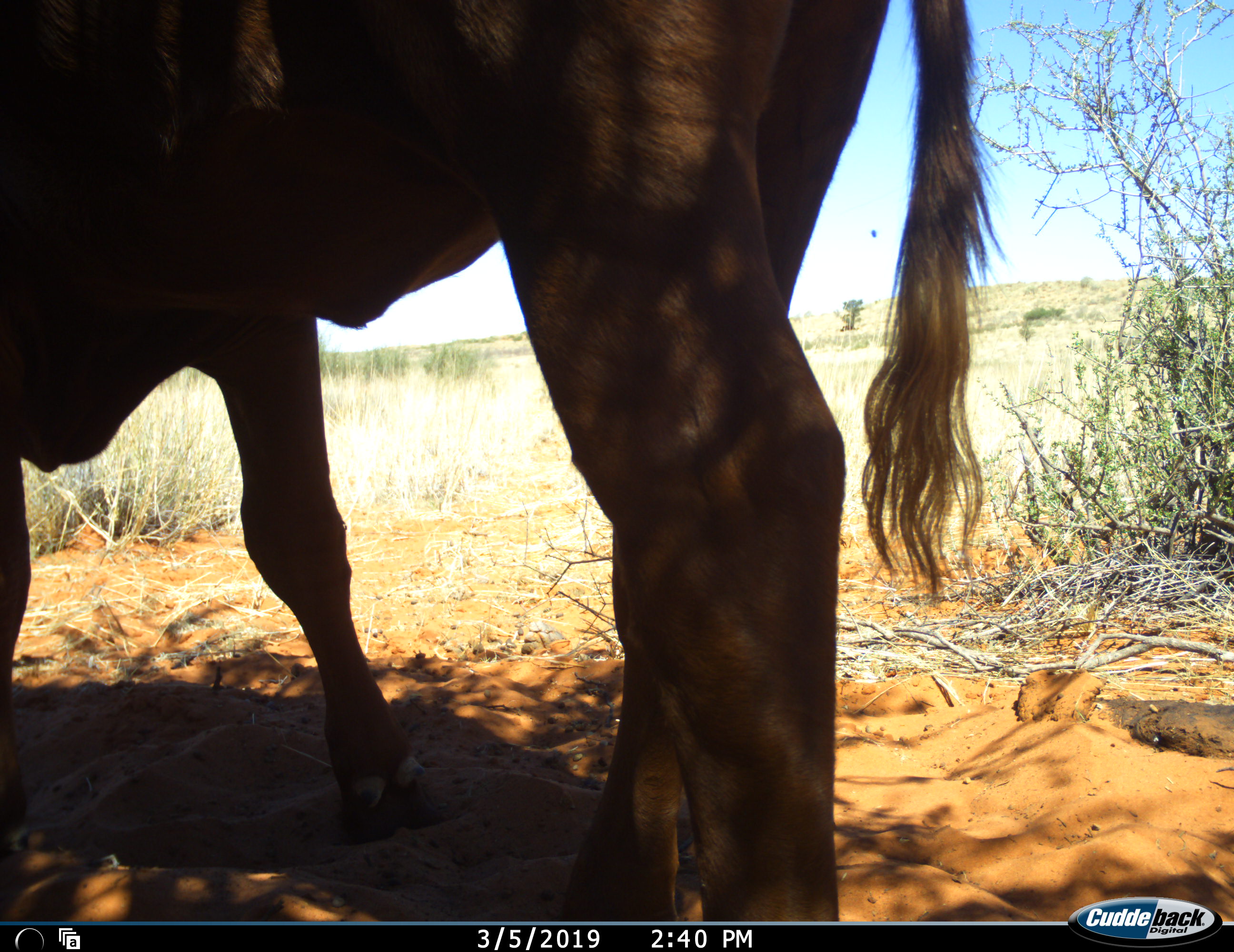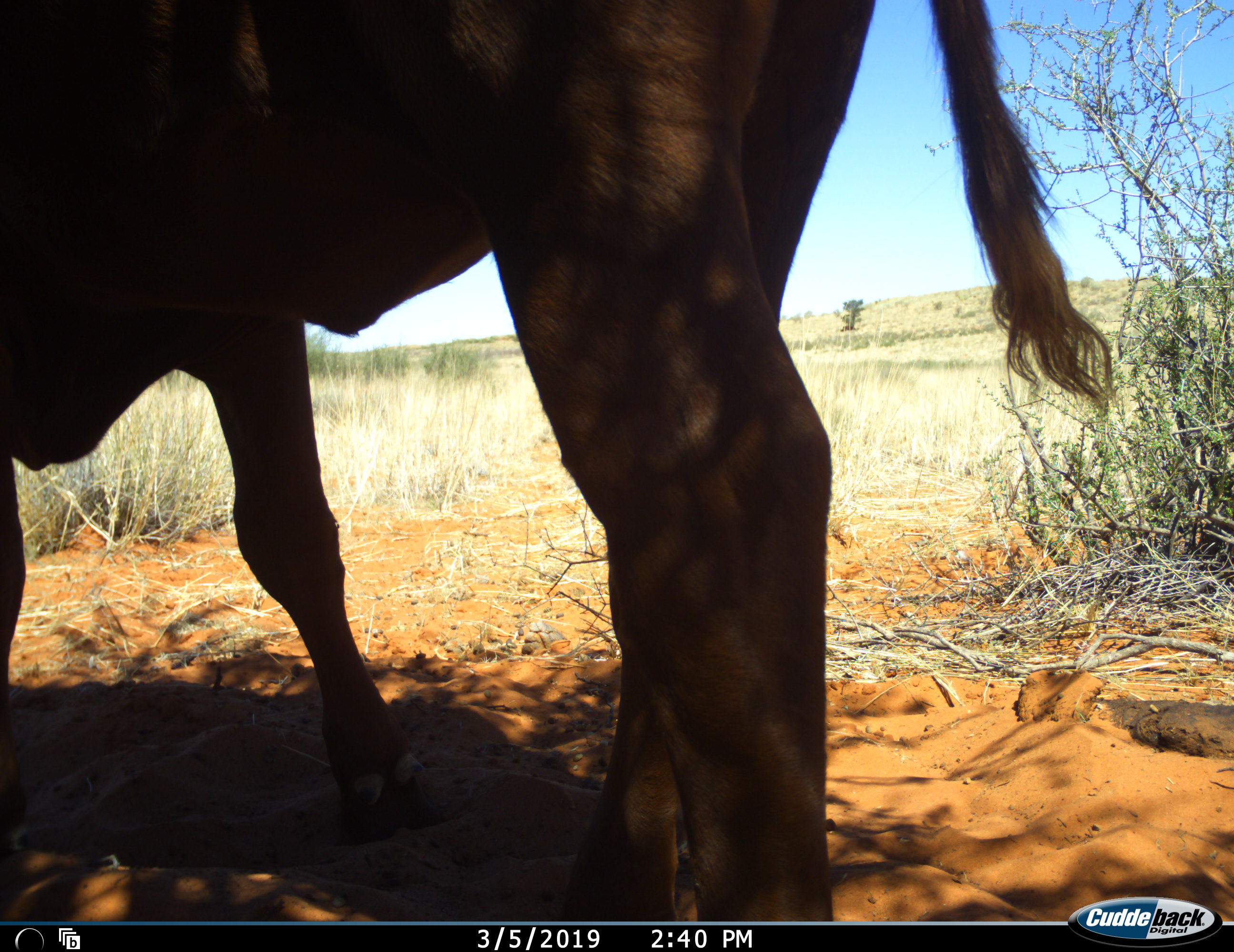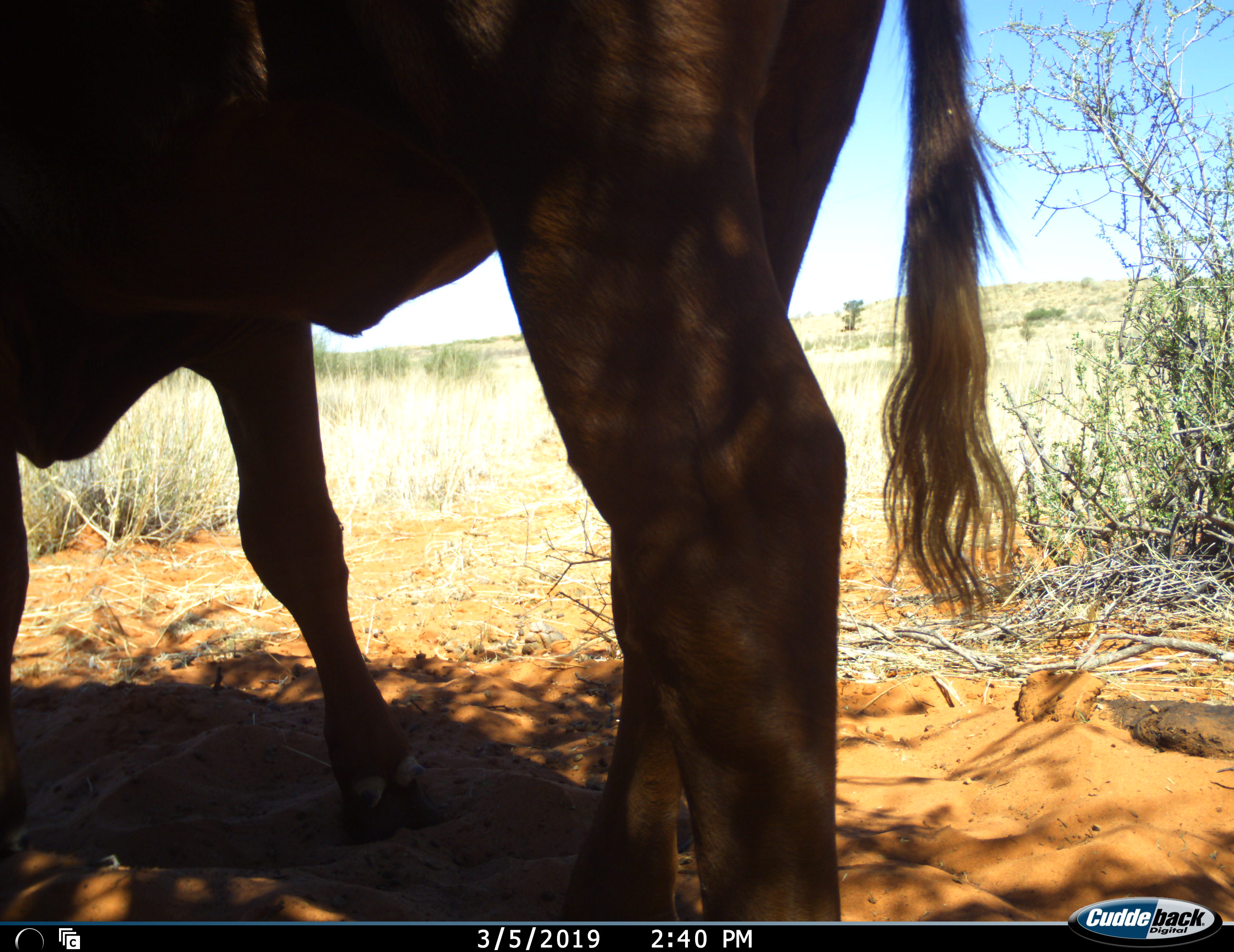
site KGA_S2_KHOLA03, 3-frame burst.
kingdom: Animalia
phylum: Chordata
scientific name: Vertebrata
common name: domestic animal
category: domesticanimal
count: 1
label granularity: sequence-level